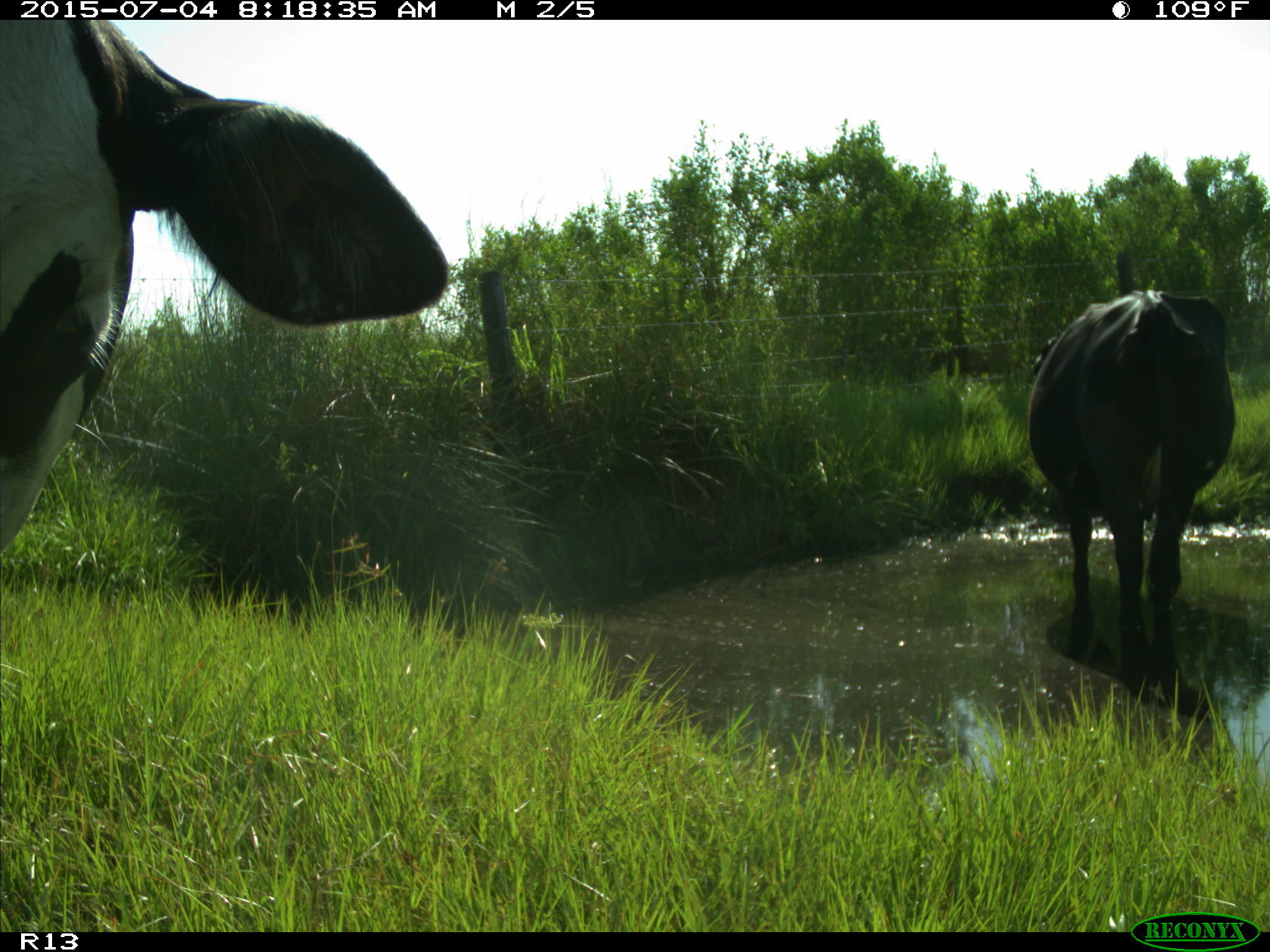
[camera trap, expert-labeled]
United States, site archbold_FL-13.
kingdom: Animalia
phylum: Chordata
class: Mammalia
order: Artiodactyla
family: Bovidae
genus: Bos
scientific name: Bos taurus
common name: domestic cow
Bos taurus (domestic cow).